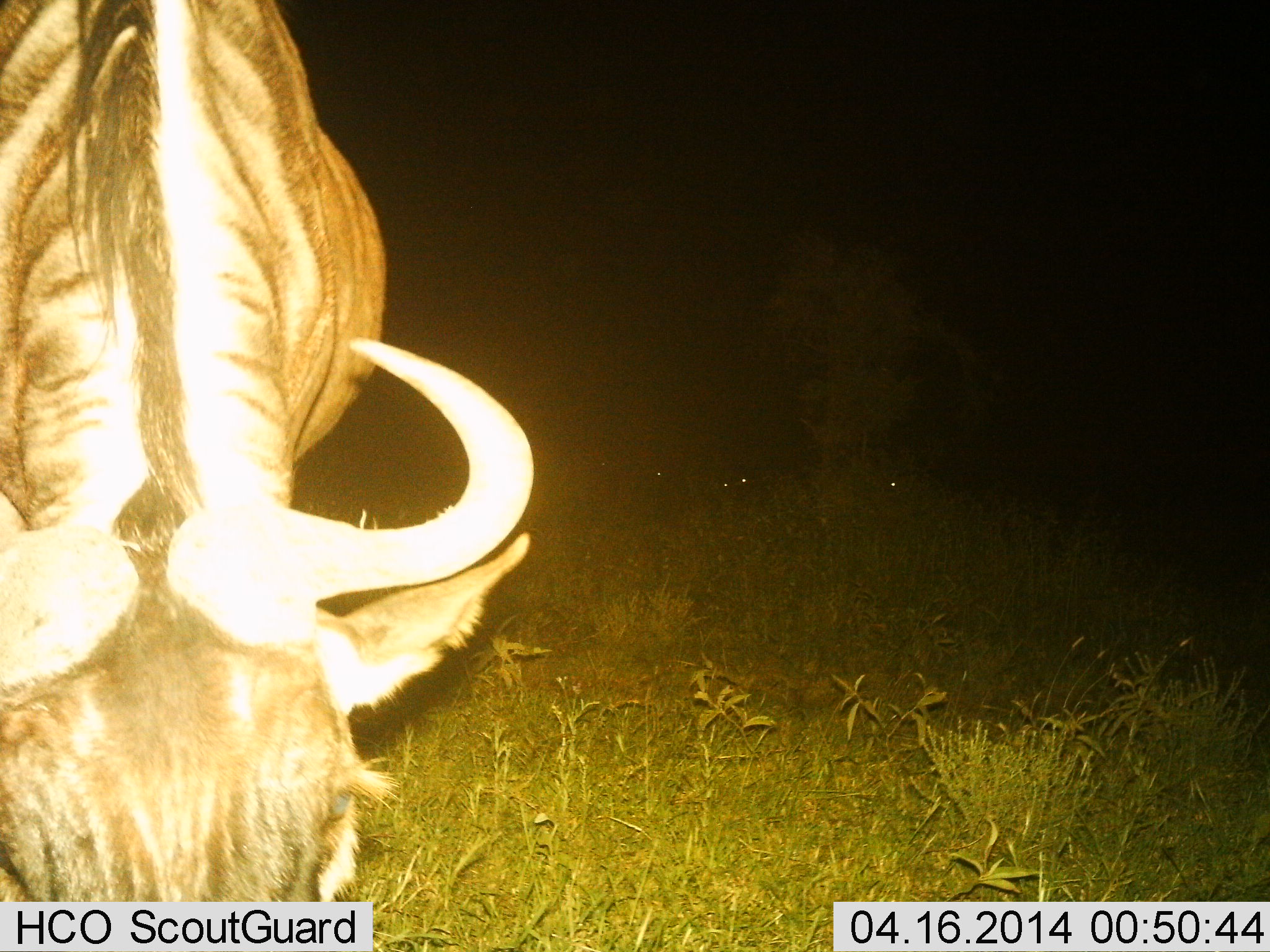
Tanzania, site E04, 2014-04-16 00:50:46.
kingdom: Animalia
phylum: Chordata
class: Mammalia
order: Artiodactyla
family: Bovidae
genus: Connochaetes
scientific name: Connochaetes taurinus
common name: blue wildebeest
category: wildebeest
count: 1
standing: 30%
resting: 10%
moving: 0%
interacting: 0%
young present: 0%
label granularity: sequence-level